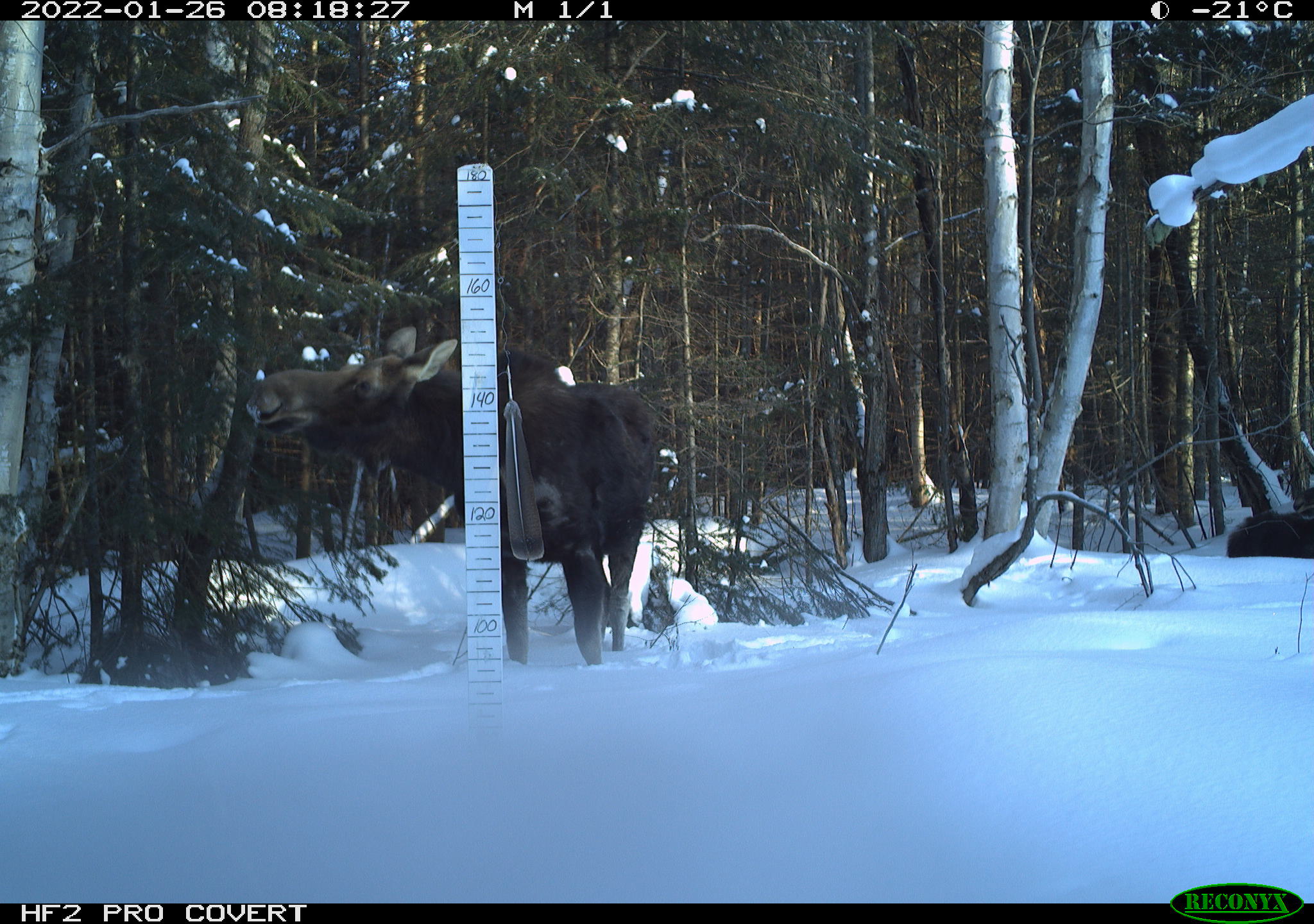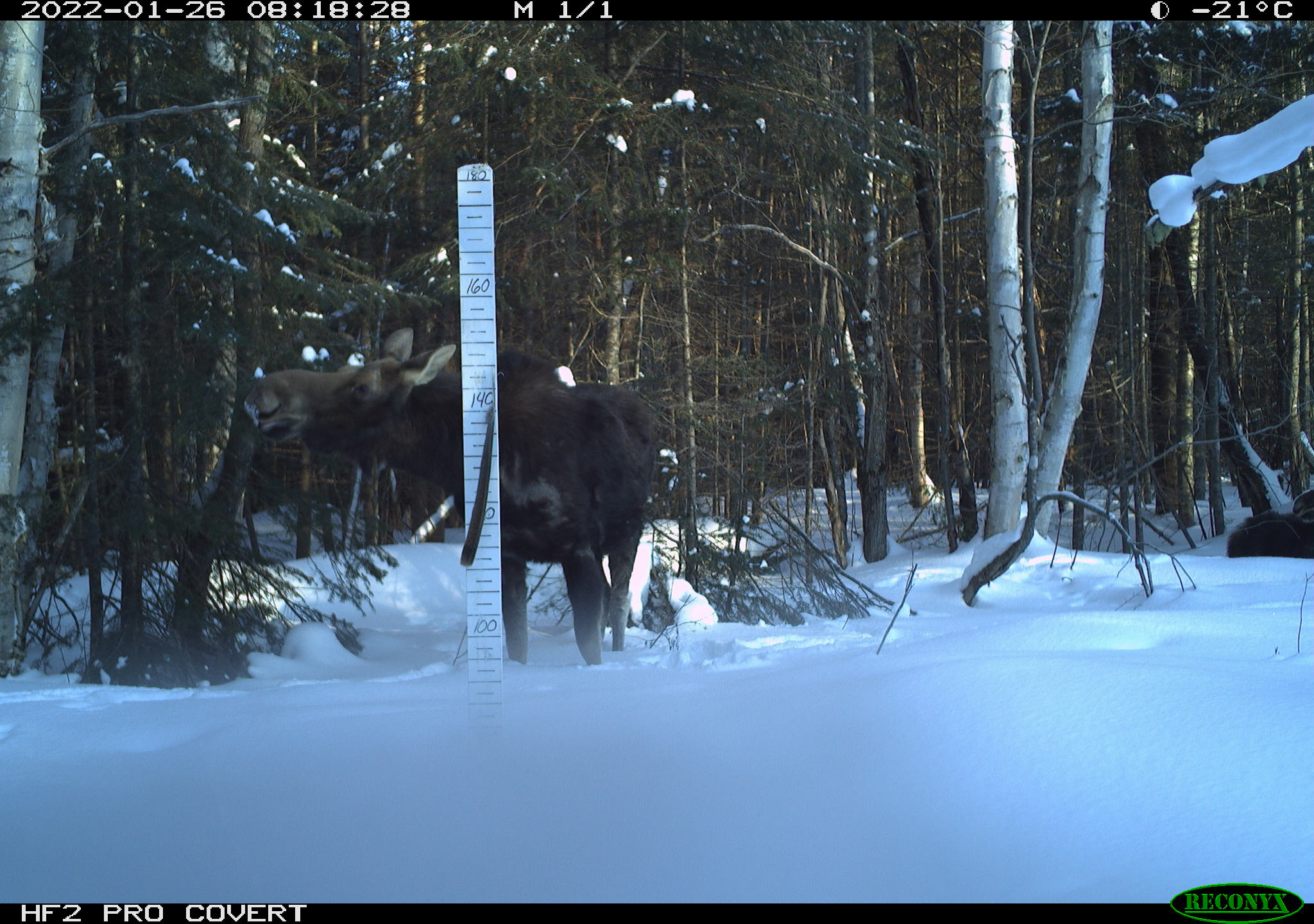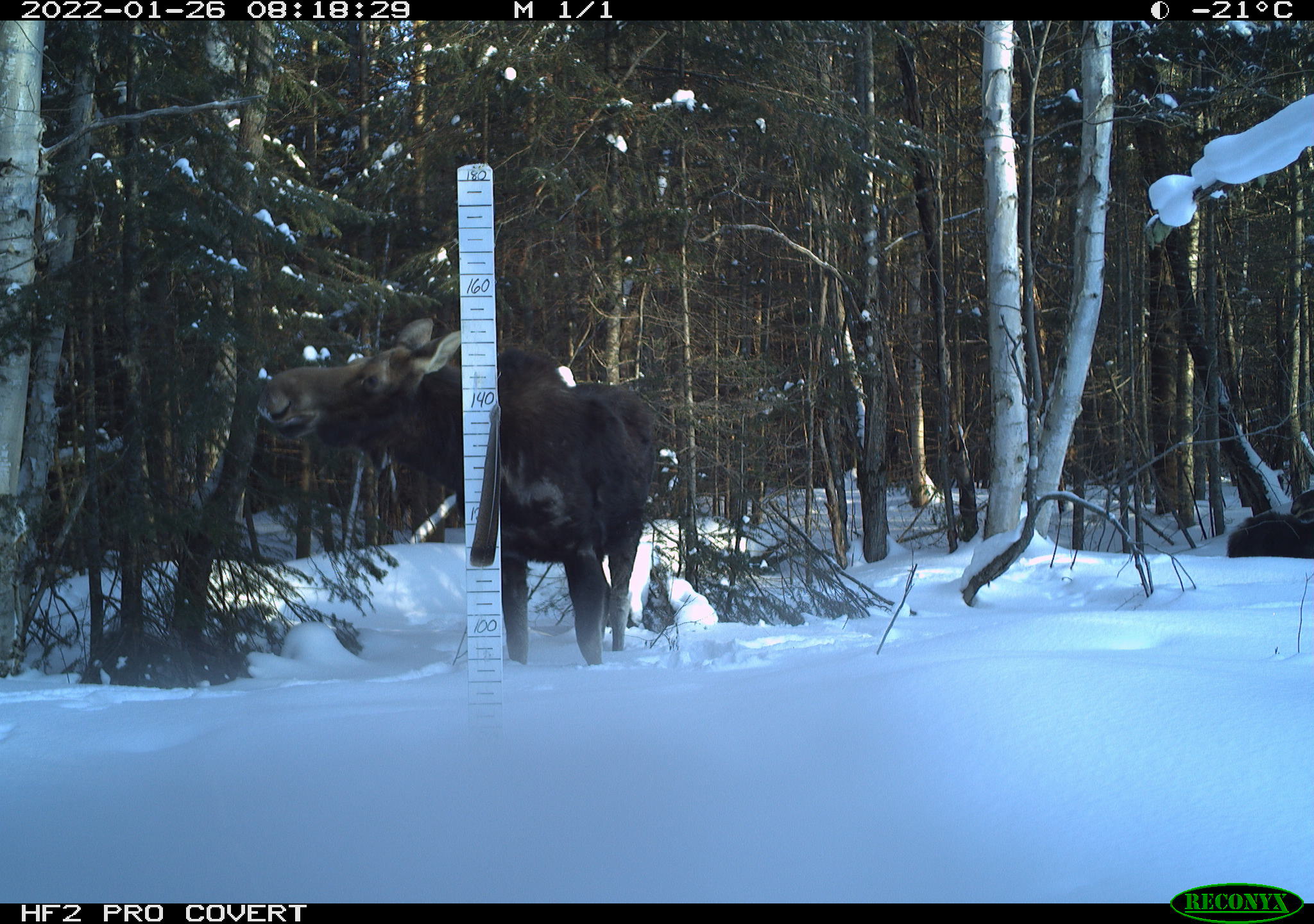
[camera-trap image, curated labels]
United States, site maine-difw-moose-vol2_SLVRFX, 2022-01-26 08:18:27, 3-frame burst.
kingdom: Animalia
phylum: Chordata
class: Mammalia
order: Artiodactyla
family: Cervidae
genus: Alces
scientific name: Alces alces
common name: moose